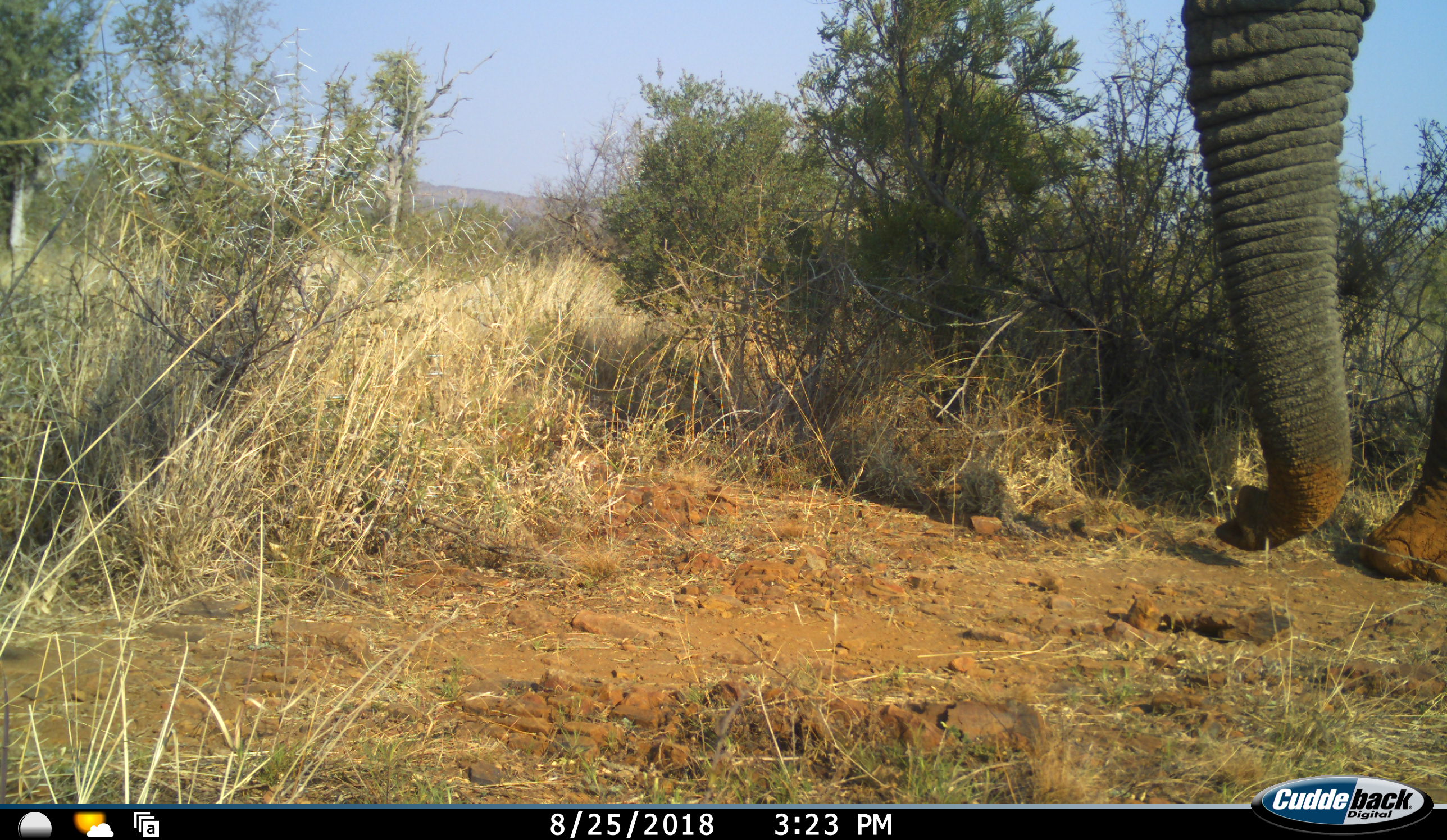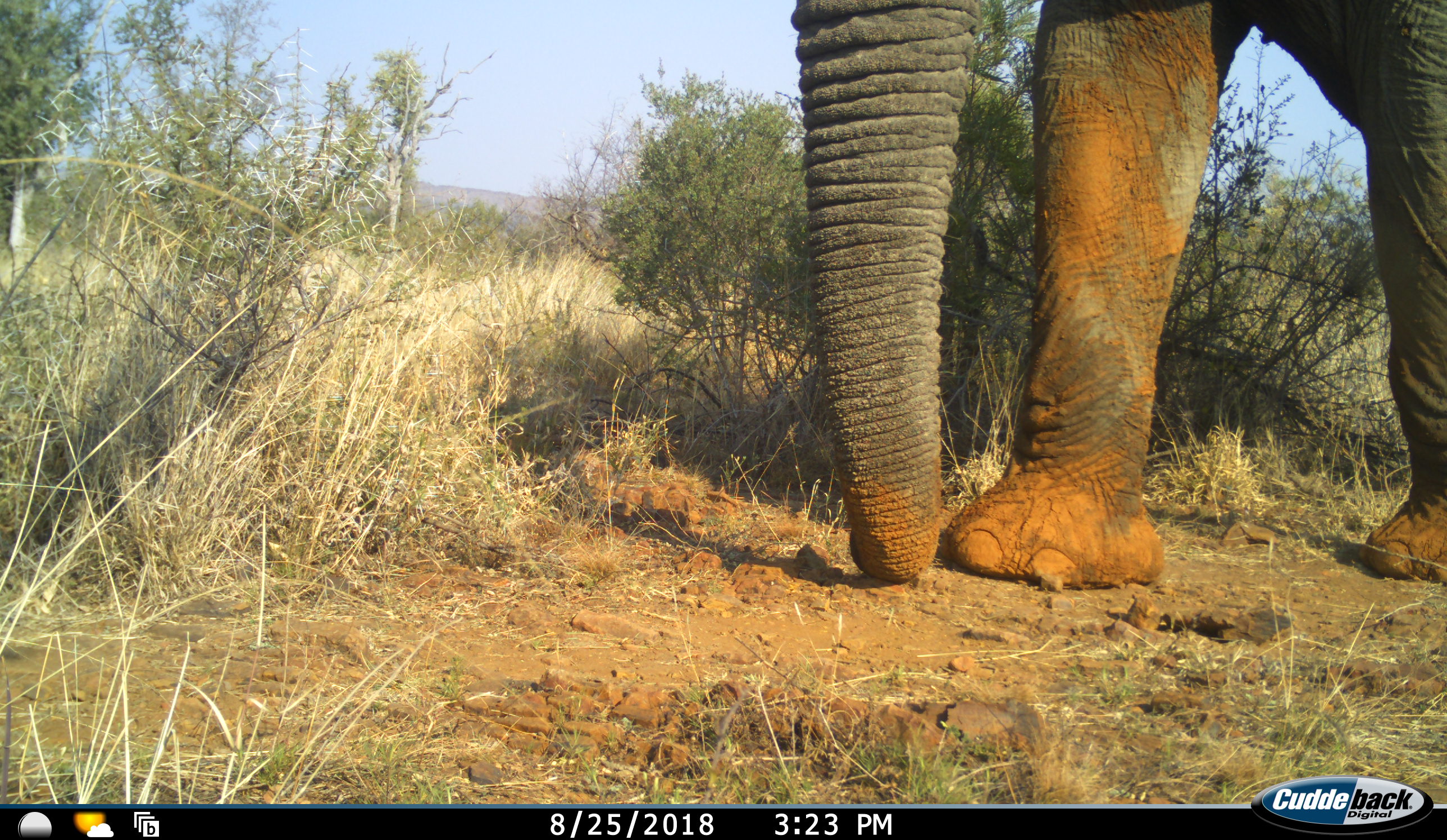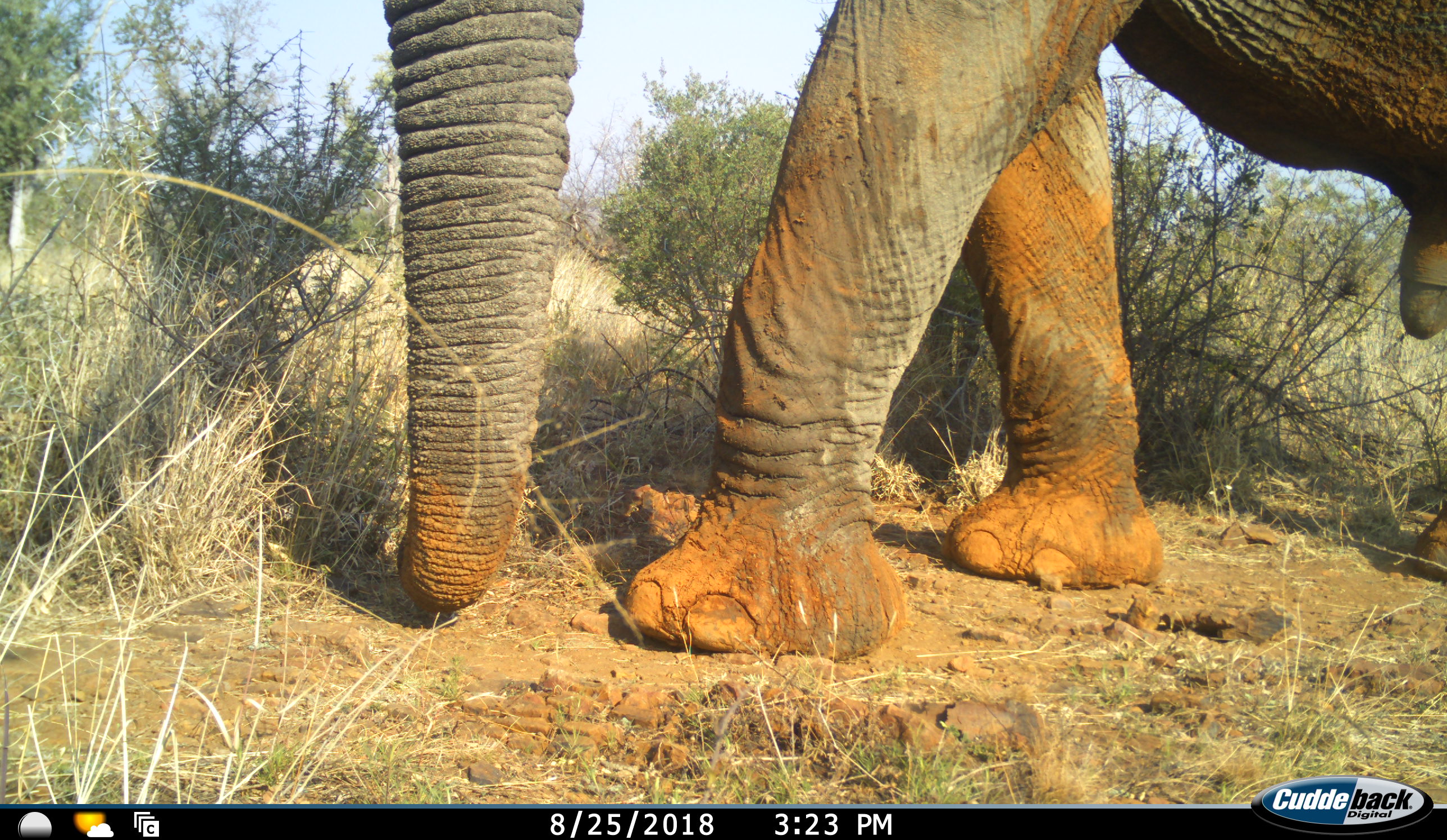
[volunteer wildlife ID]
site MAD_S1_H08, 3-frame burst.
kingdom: Animalia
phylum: Chordata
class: Mammalia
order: Proboscidea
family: Elephantidae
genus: Loxodonta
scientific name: Loxodonta africana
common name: african bush elephant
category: elephant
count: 1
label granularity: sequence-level